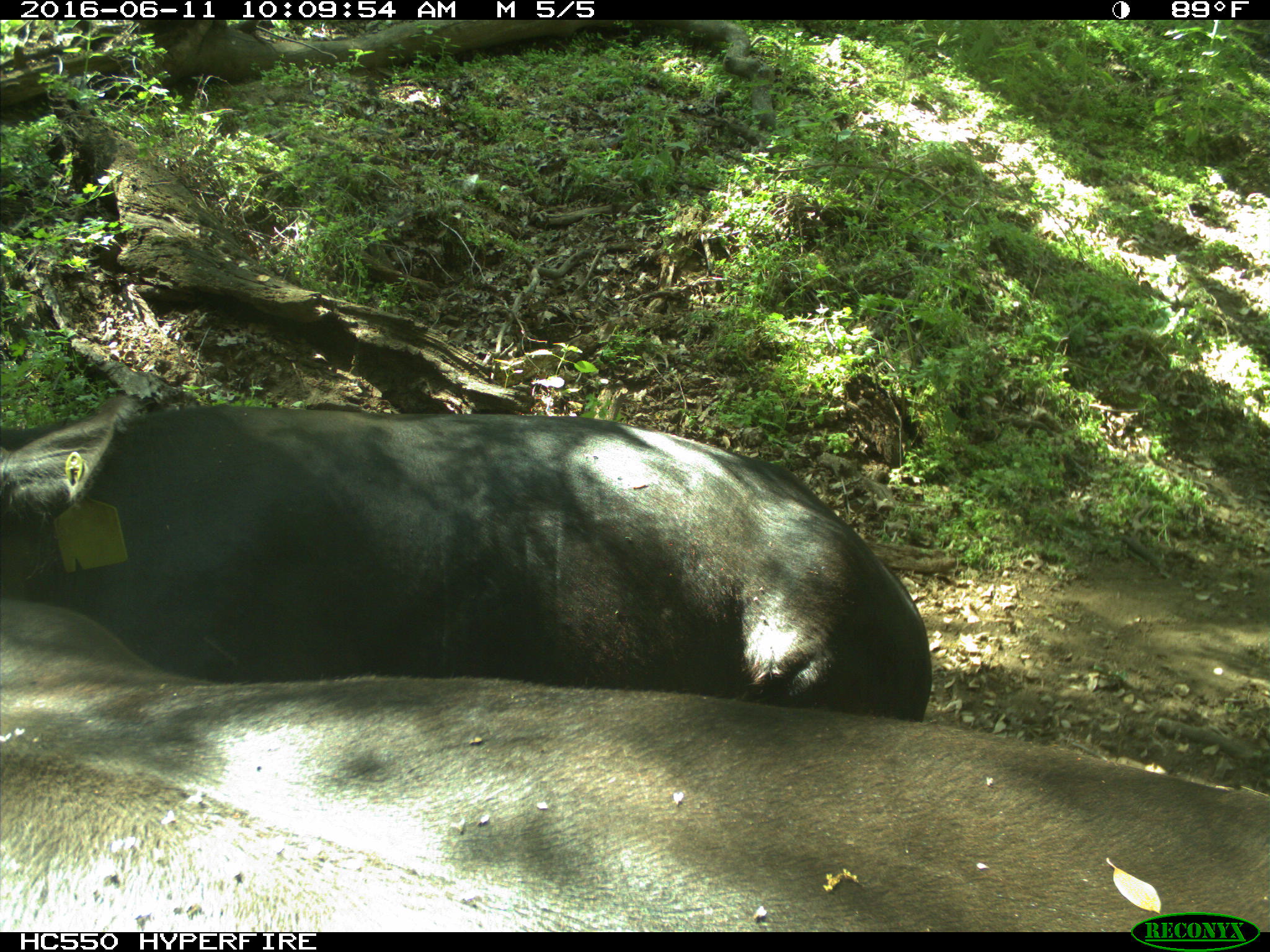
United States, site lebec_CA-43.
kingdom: Animalia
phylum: Chordata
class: Mammalia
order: Artiodactyla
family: Bovidae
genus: Bos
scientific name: Bos taurus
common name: domestic cow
Bos taurus (domestic cow).